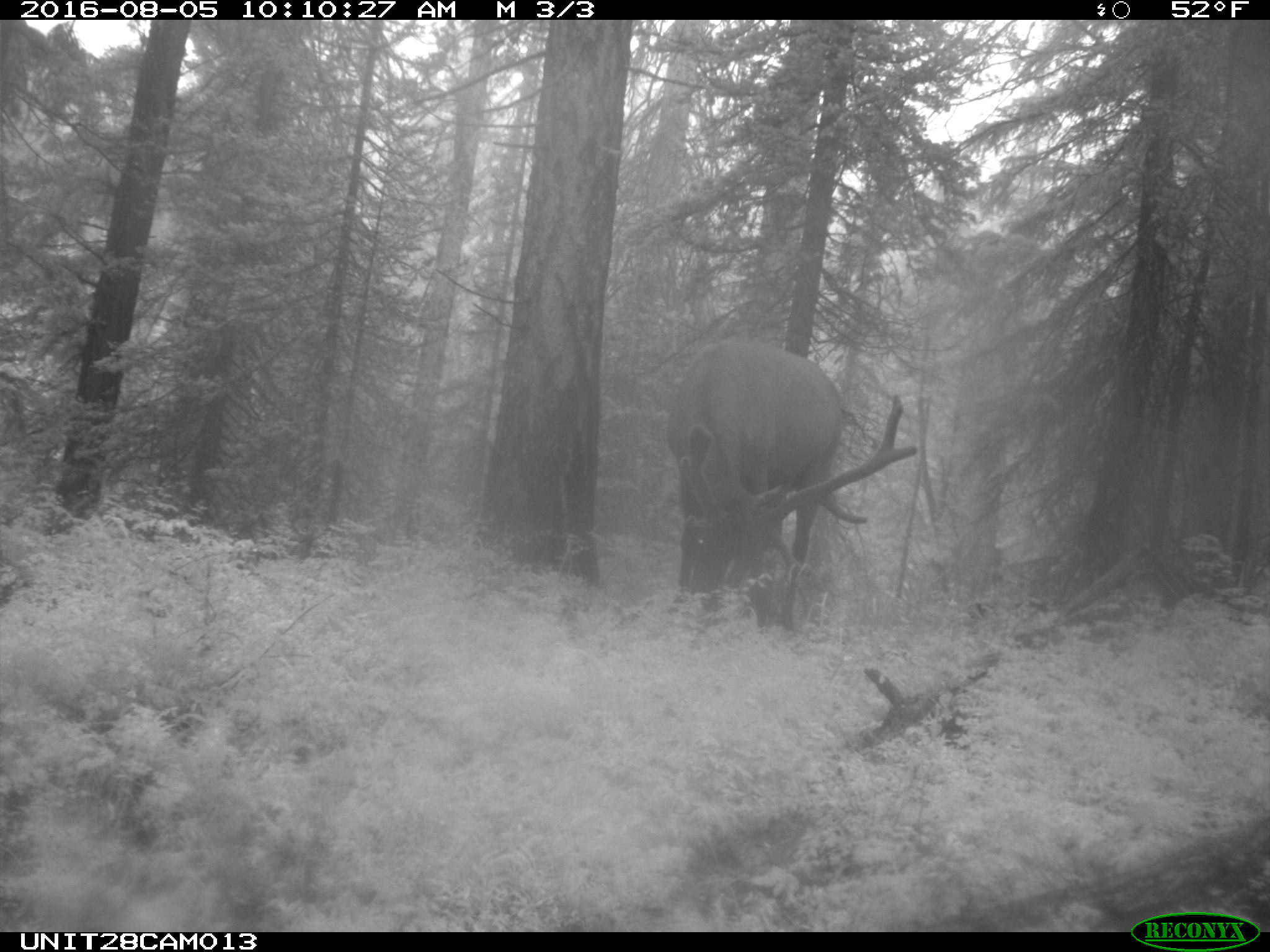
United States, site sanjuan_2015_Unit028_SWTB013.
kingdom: Animalia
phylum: Chordata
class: Mammalia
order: Artiodactyla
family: Cervidae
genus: Cervus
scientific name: Cervus elaphus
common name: red deer